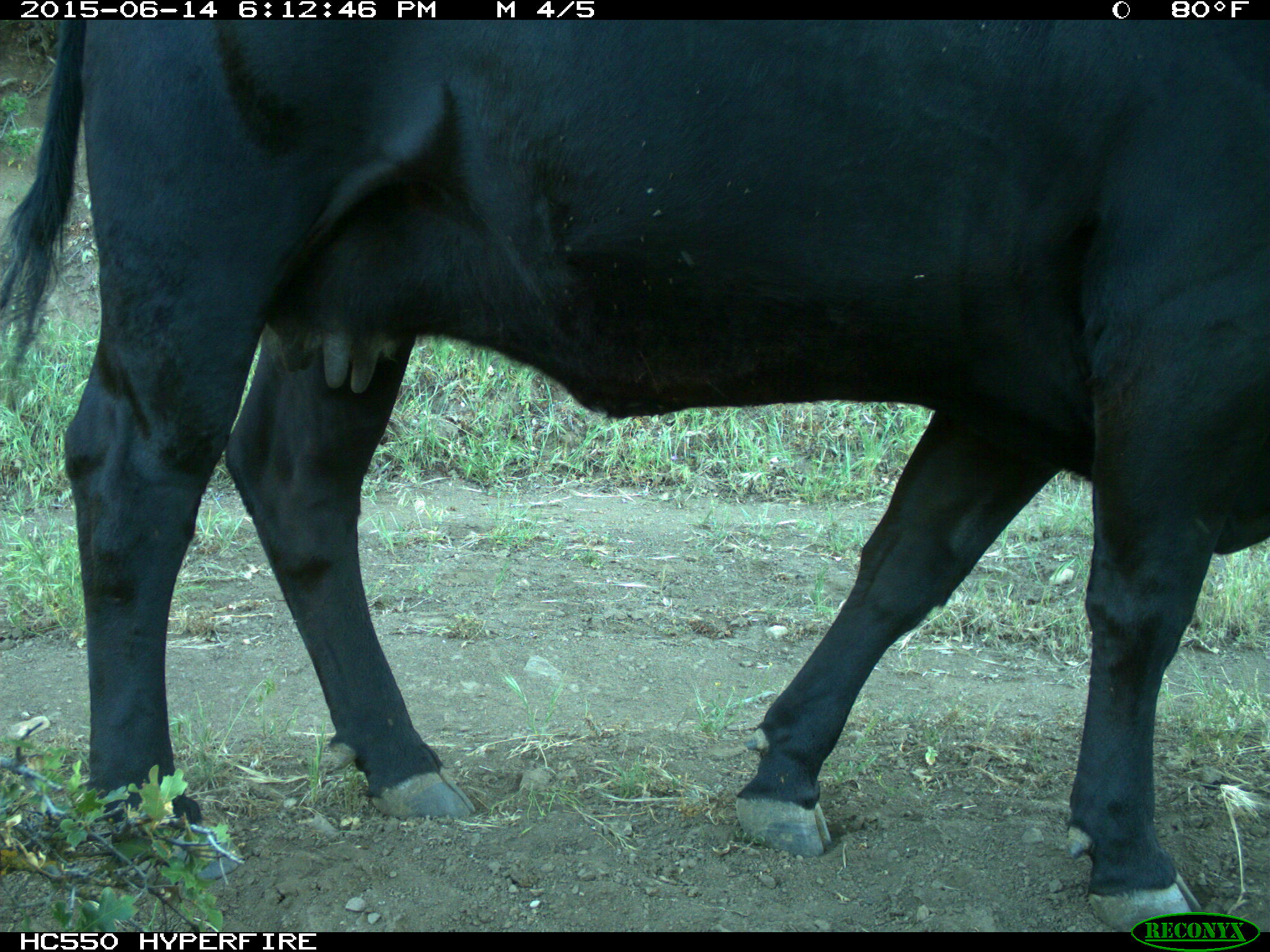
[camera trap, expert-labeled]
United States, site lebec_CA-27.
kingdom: Animalia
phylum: Chordata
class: Mammalia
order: Artiodactyla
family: Bovidae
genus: Bos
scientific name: Bos taurus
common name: domestic cow